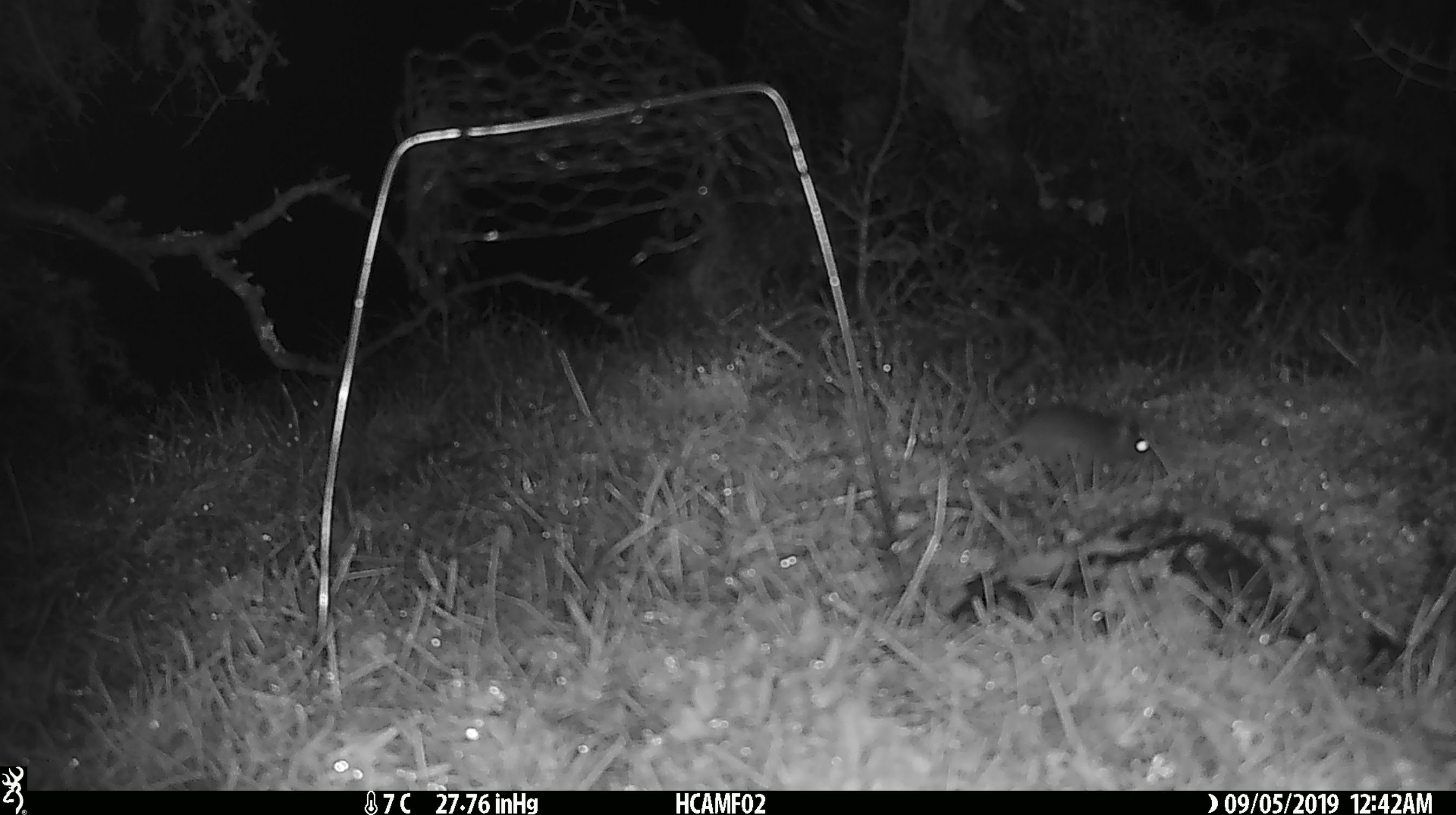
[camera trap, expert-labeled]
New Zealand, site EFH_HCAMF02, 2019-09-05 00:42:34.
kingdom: Animalia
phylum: Chordata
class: Mammalia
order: Rodentia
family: Muridae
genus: Mus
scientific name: Mus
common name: mouse